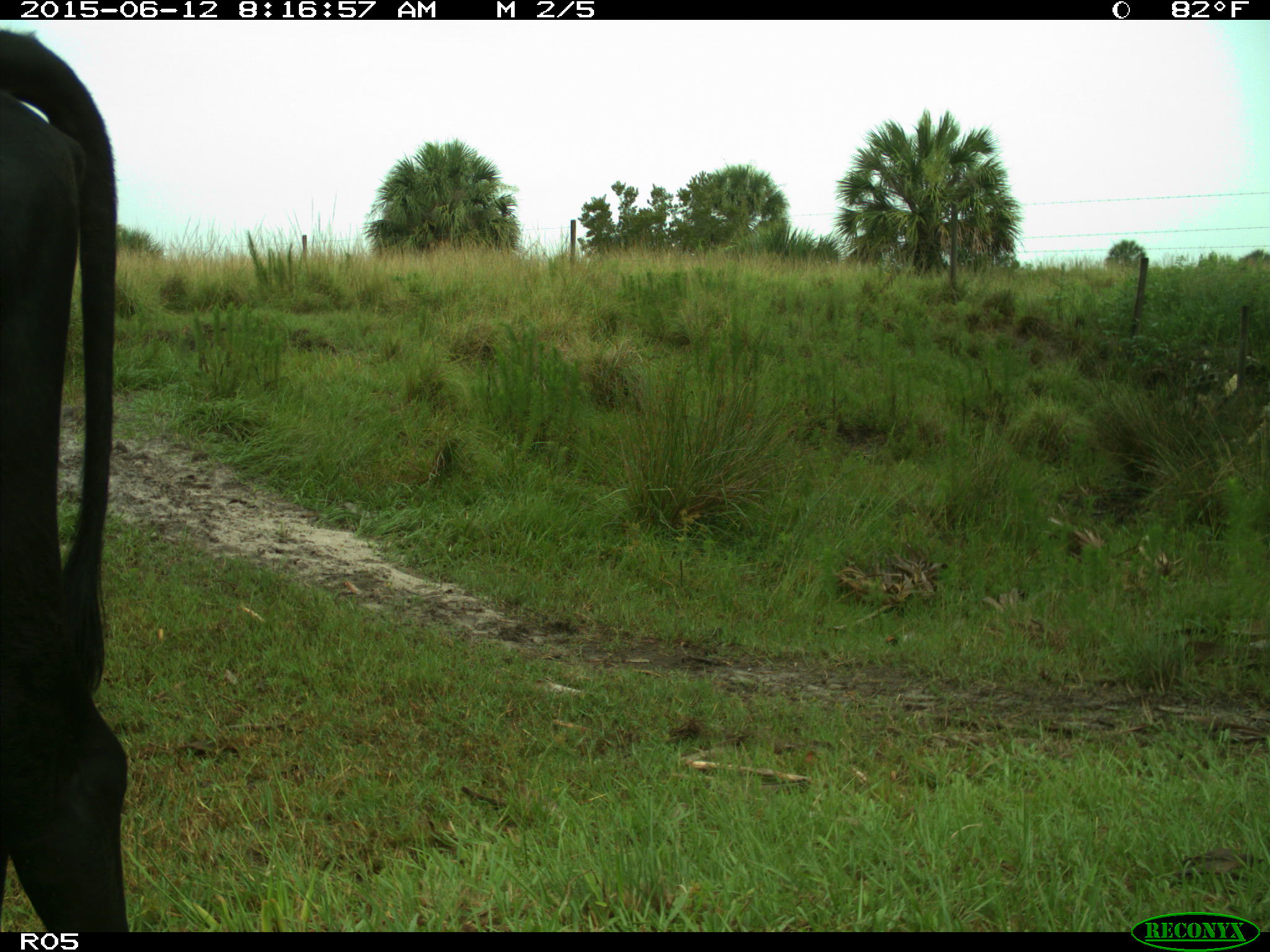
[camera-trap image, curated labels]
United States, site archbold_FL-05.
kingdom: Animalia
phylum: Chordata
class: Mammalia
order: Artiodactyla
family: Bovidae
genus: Bos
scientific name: Bos taurus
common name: domestic cow